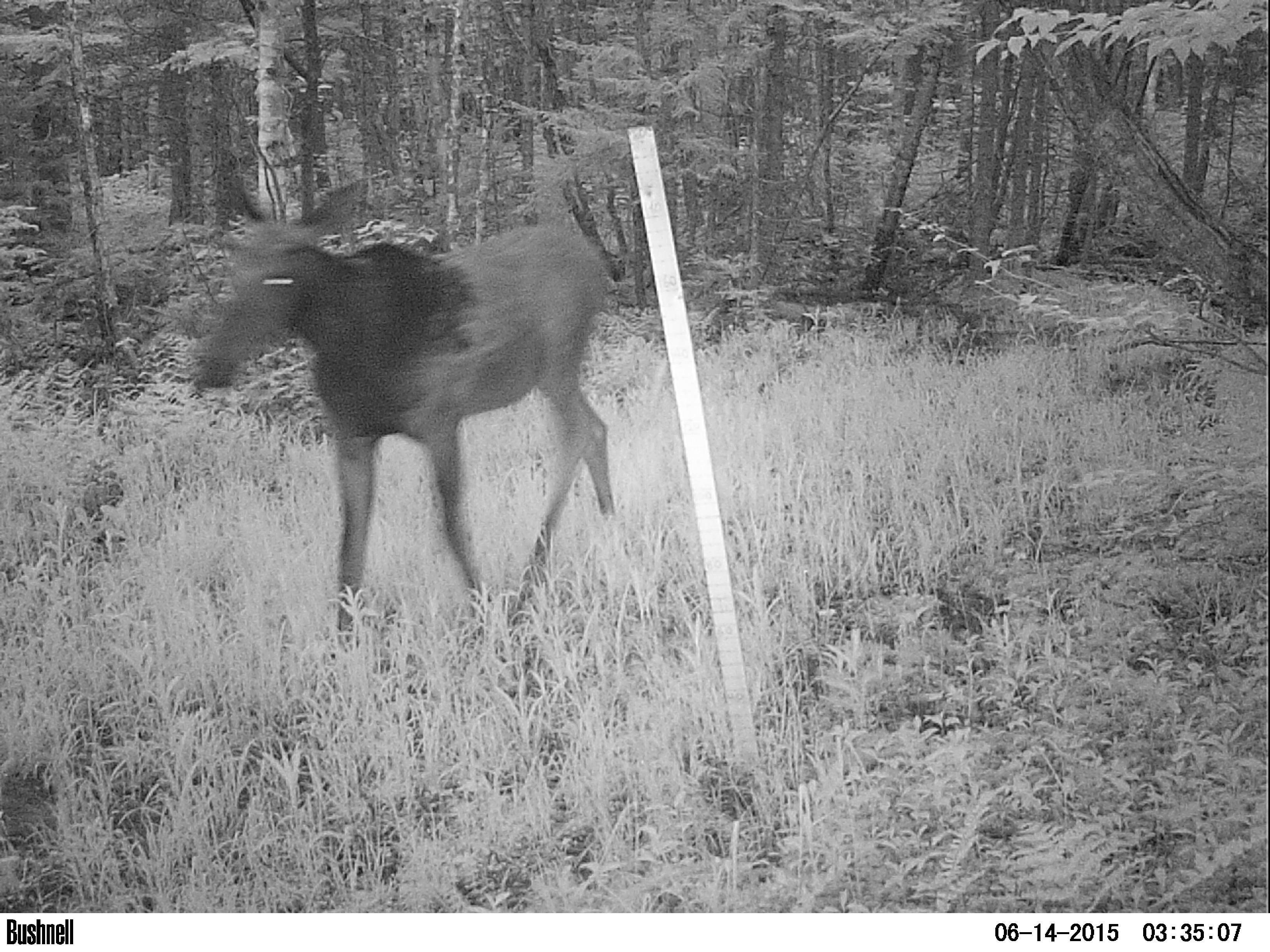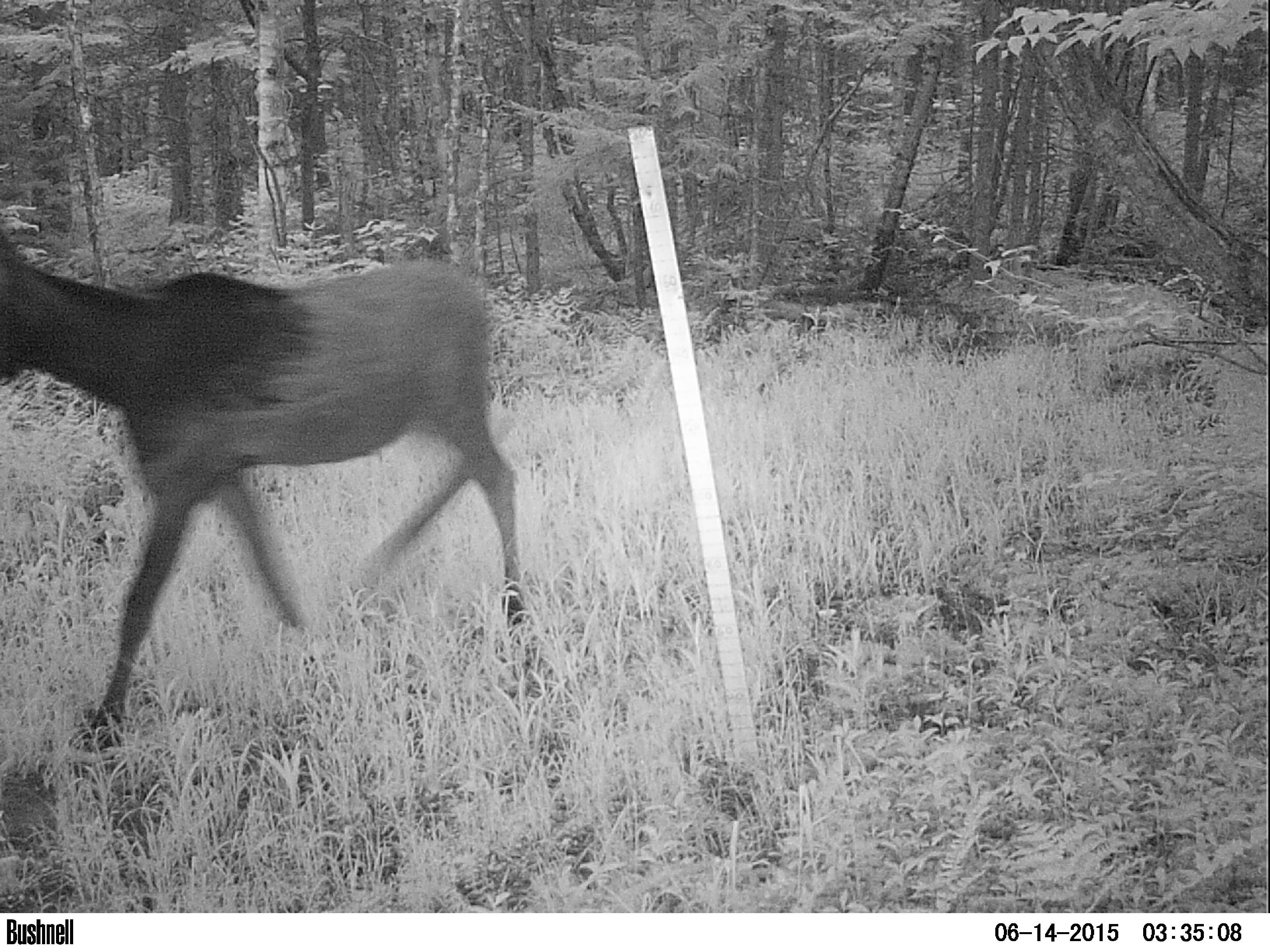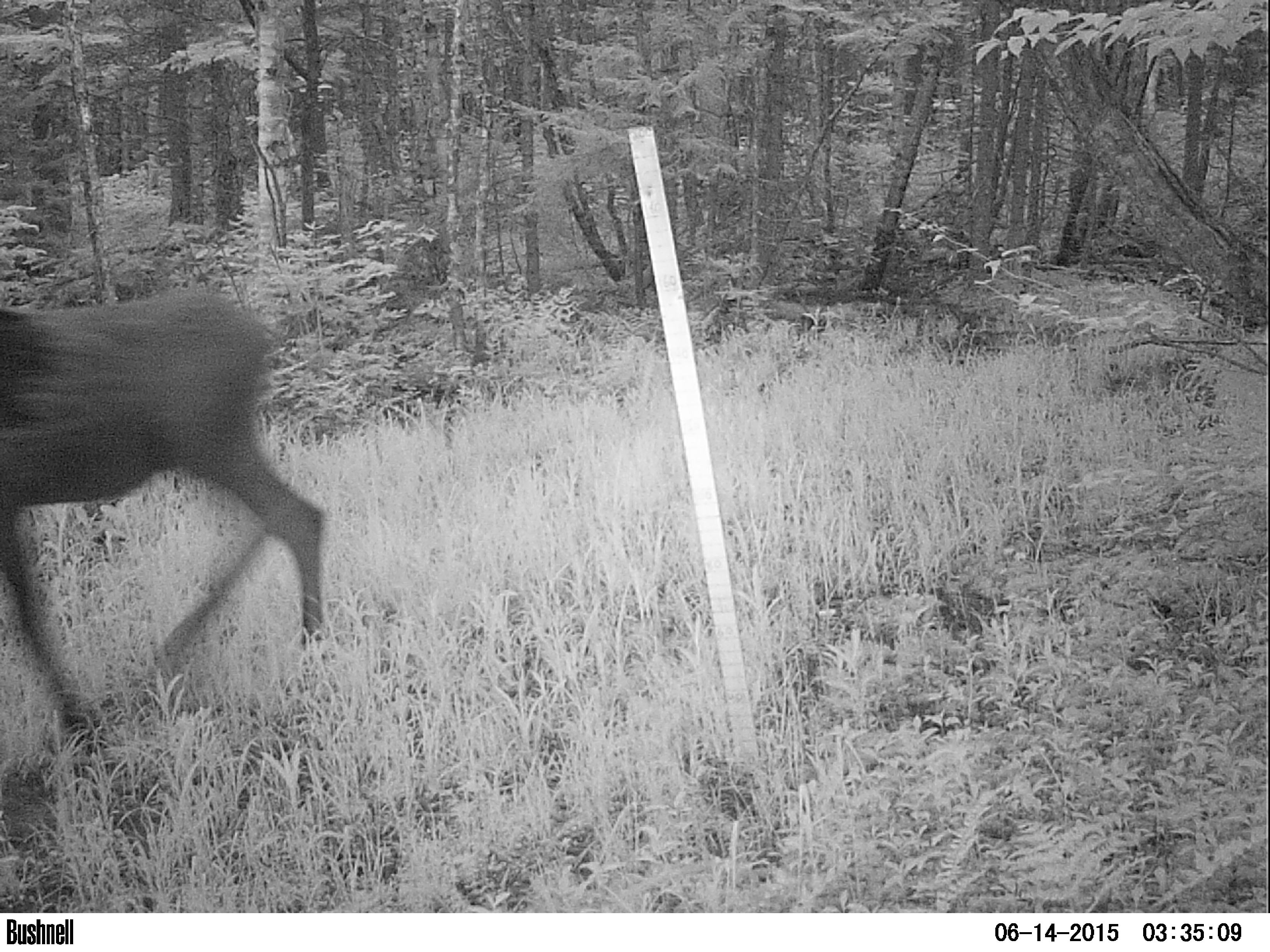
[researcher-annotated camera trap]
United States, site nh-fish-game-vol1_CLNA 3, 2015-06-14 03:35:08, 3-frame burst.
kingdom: Animalia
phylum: Chordata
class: Mammalia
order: Artiodactyla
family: Cervidae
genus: Alces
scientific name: Alces alces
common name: moose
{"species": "moose (Alces alces)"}